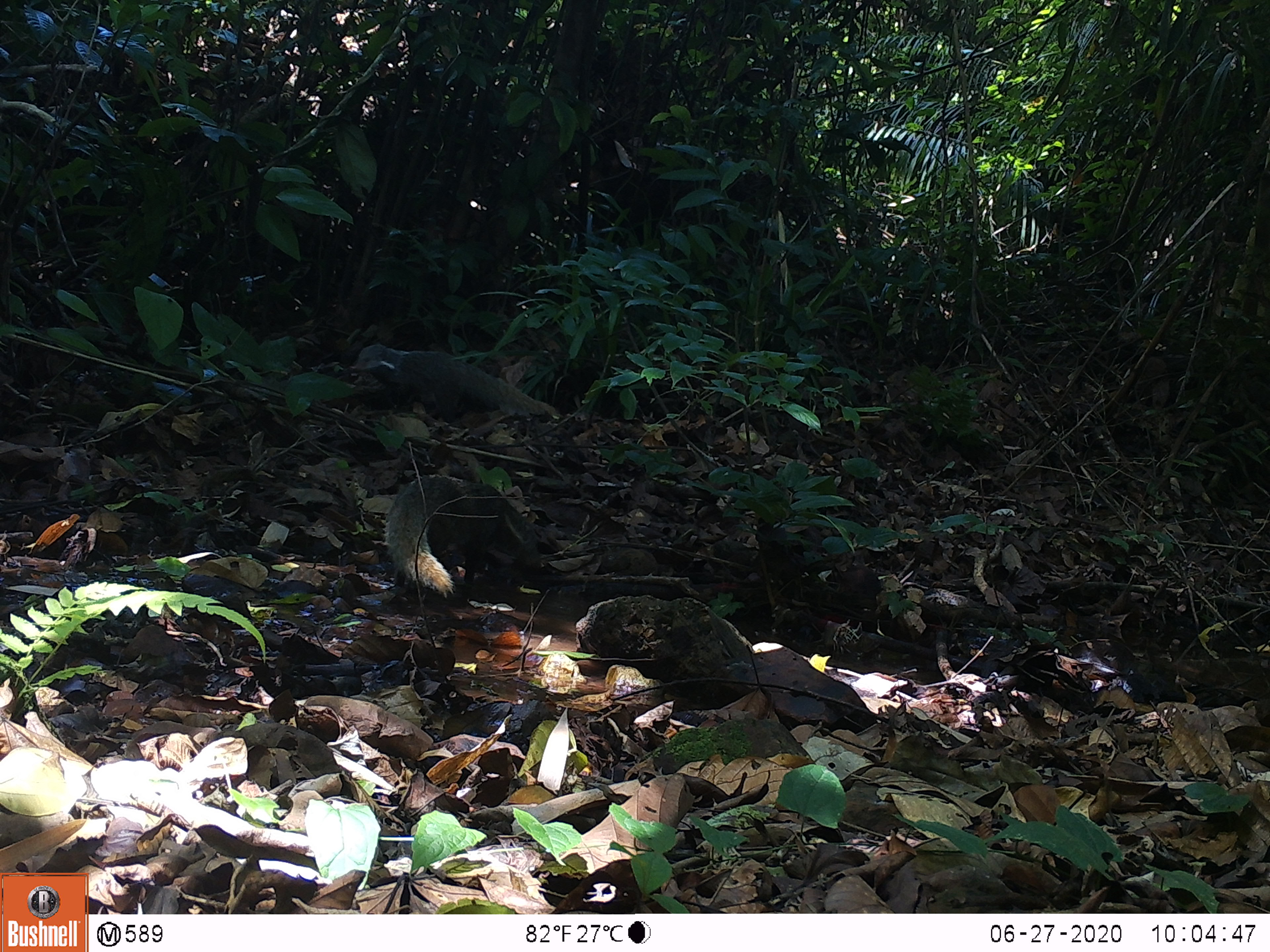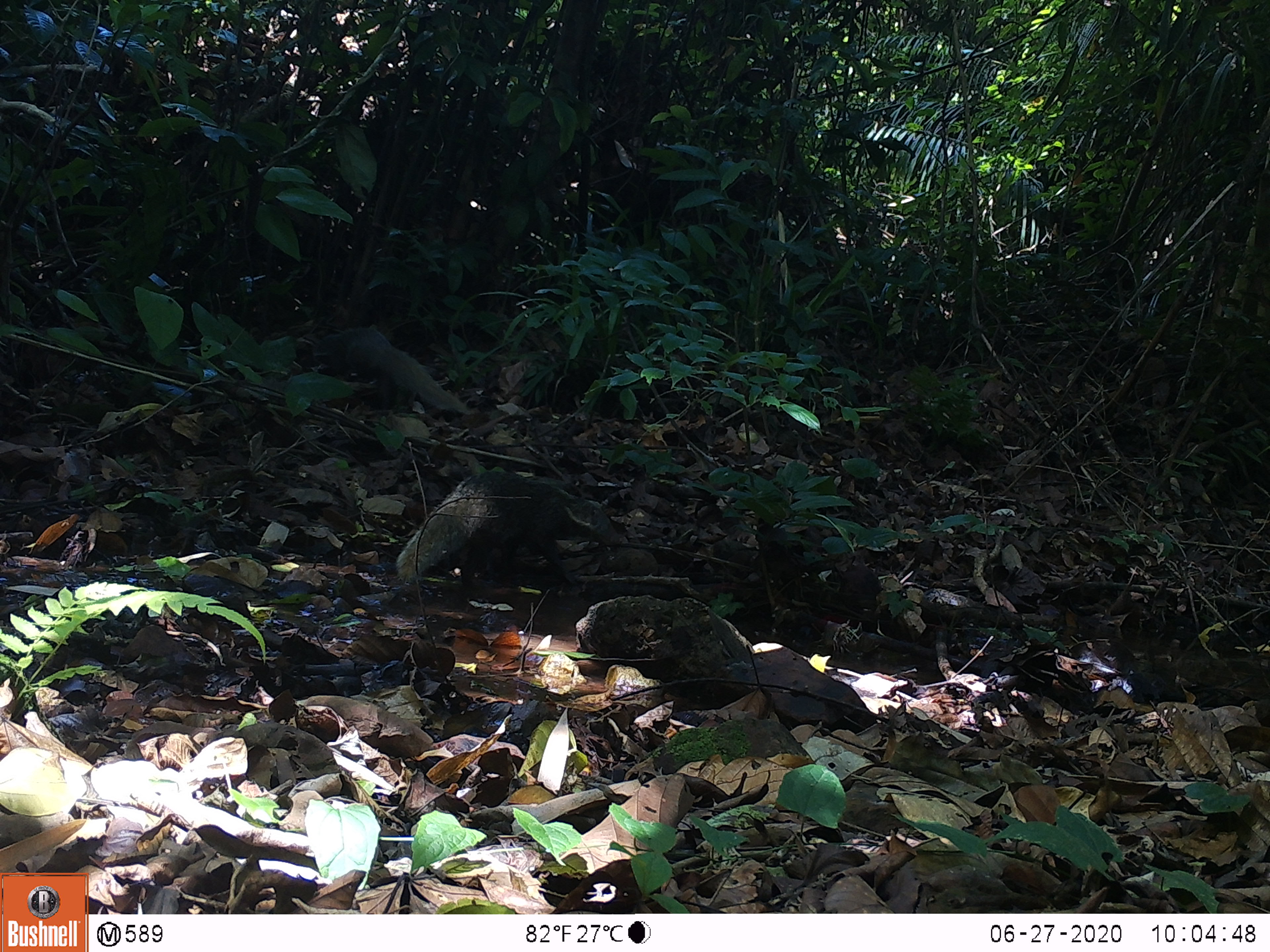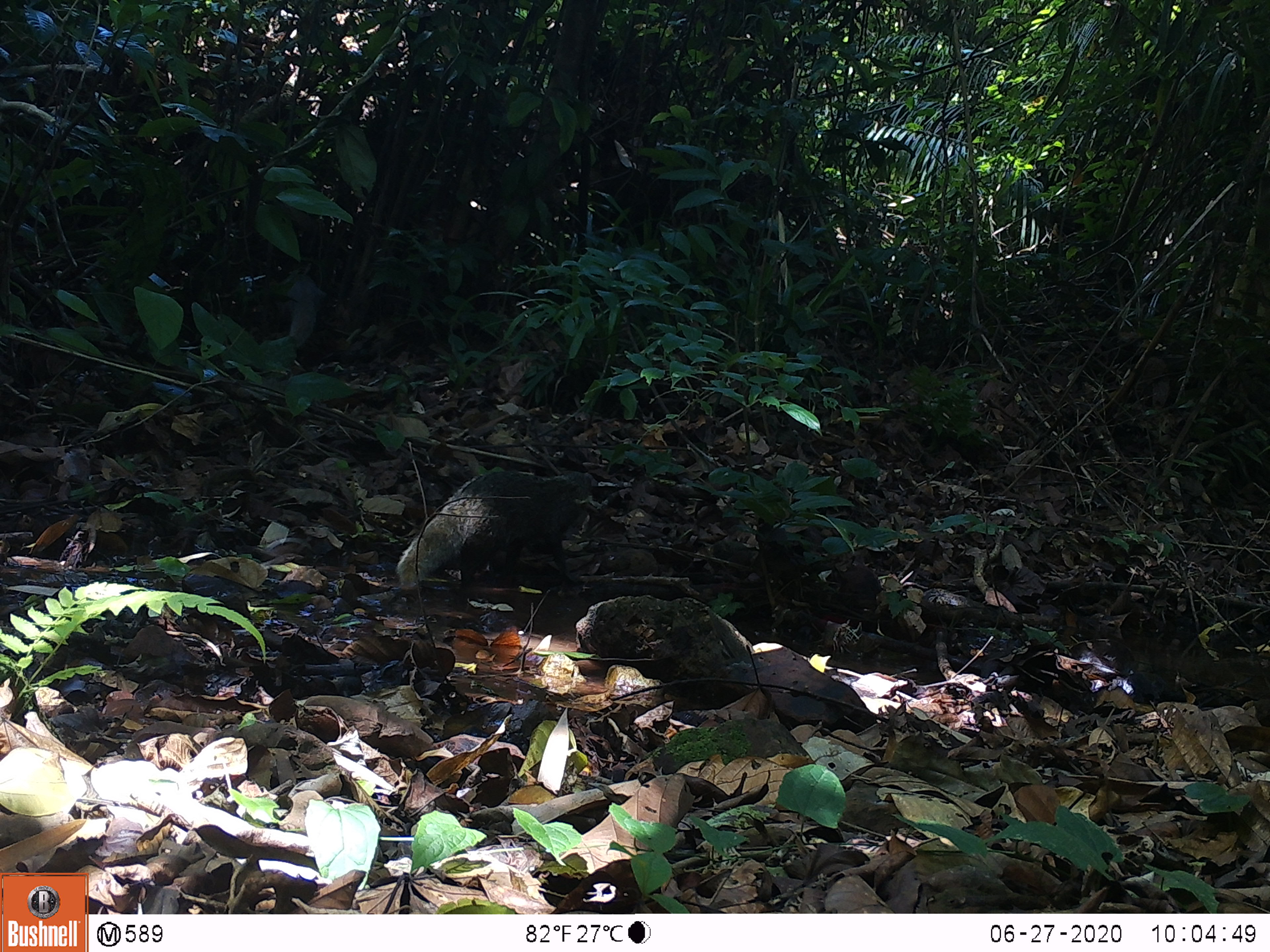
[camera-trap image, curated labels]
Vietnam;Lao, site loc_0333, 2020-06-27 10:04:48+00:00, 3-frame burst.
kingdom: Animalia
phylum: Chordata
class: Mammalia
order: Carnivora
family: Herpestidae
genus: Urva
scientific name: Urva urva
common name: crab-eating mongoose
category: crab eating mongoose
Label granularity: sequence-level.